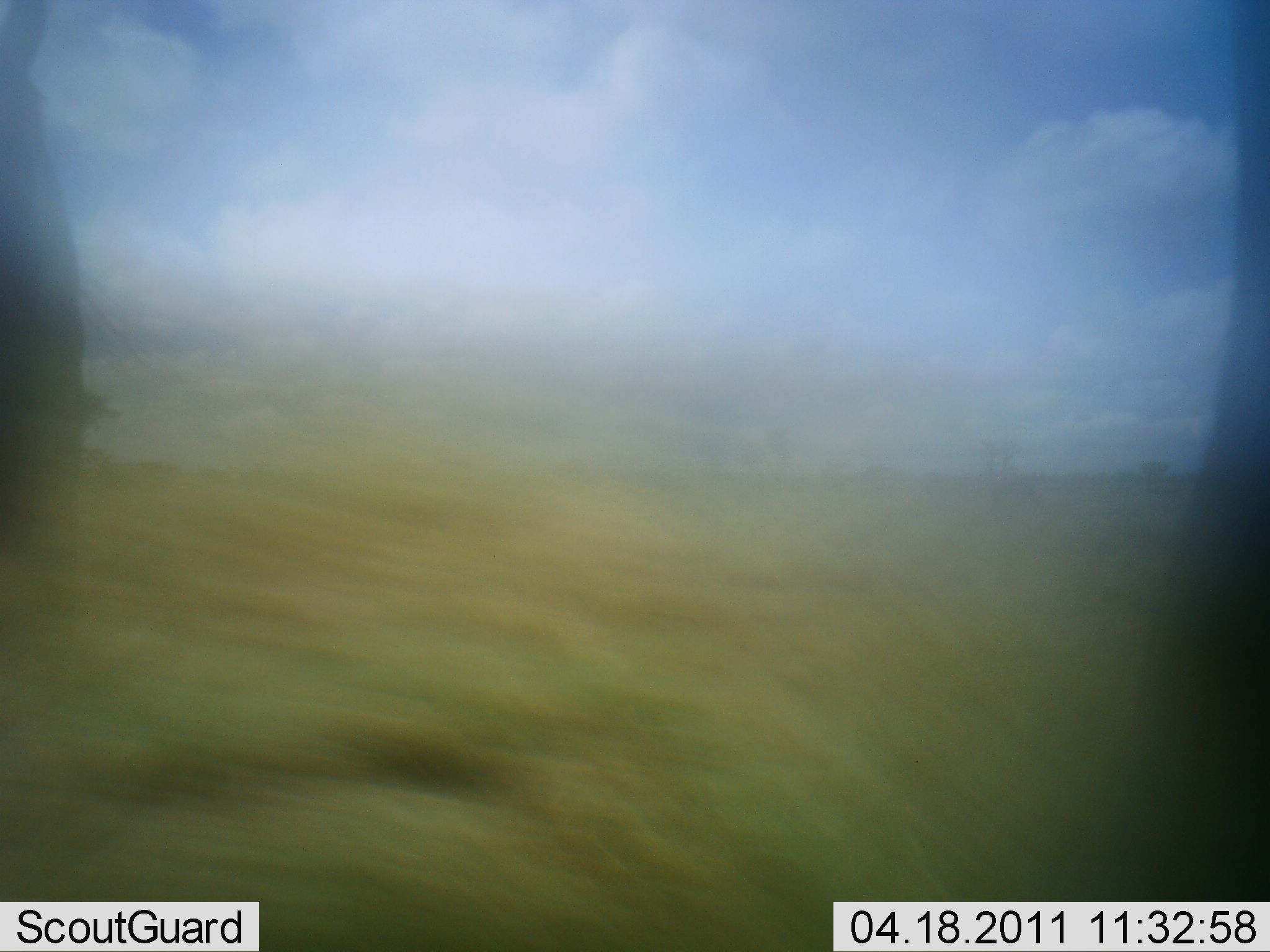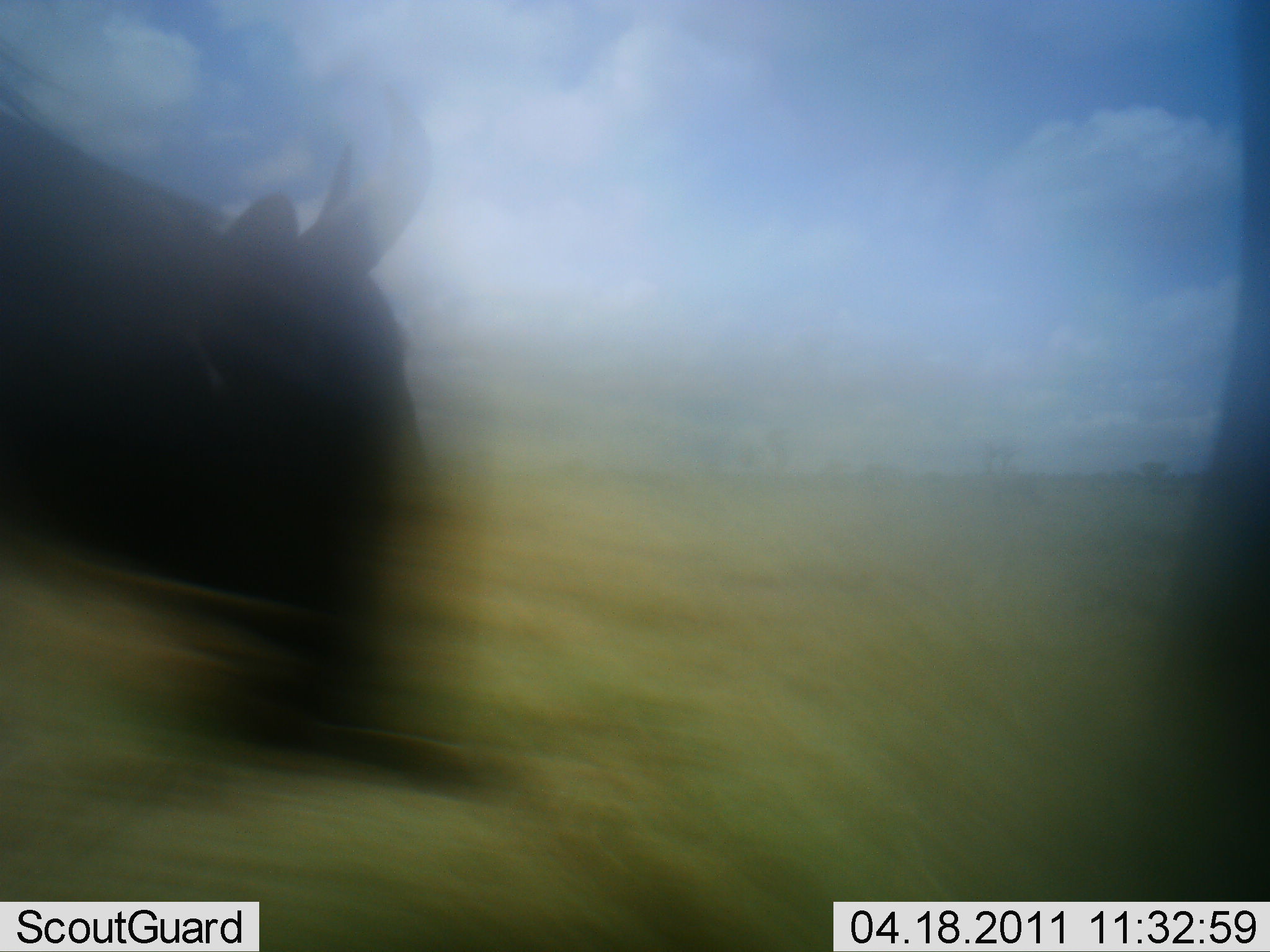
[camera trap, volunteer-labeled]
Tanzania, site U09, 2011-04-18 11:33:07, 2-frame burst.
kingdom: Animalia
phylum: Chordata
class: Mammalia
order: Artiodactyla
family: Bovidae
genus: Connochaetes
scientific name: Connochaetes taurinus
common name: blue wildebeest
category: wildebeest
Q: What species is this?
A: Wildebeest (blue wildebeest) (Connochaetes taurinus).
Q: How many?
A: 1.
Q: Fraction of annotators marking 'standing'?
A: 10%.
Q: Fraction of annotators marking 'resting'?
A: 0%.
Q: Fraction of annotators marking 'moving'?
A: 100%.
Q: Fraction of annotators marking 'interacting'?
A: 0%.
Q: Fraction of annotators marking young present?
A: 0%.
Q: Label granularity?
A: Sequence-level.